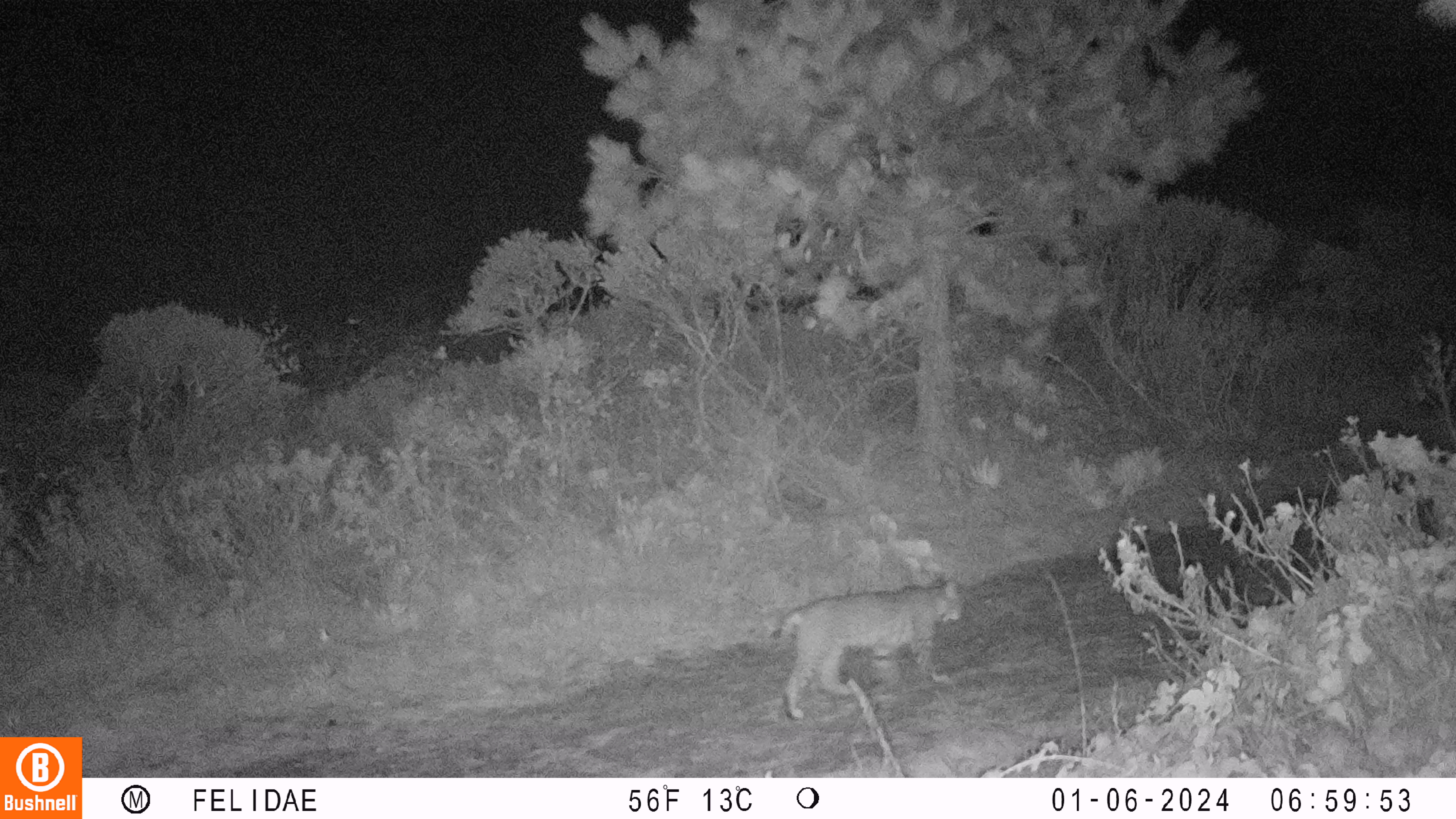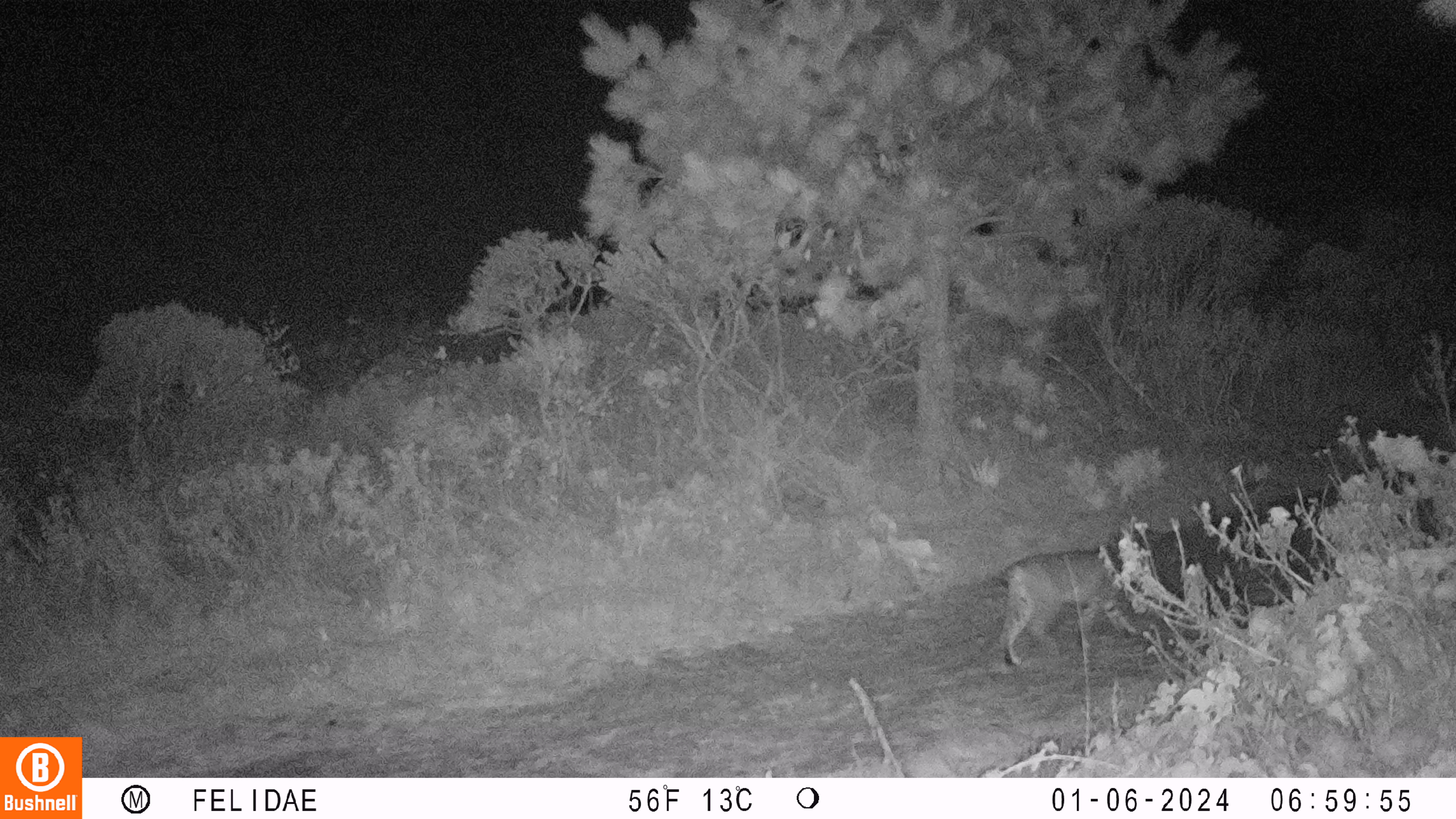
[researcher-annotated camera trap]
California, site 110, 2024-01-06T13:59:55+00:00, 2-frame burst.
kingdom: Animalia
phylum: Chordata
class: Mammalia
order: Carnivora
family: Felidae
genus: Lynx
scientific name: Lynx rufus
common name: bobcat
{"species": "bobcat (Lynx rufus)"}